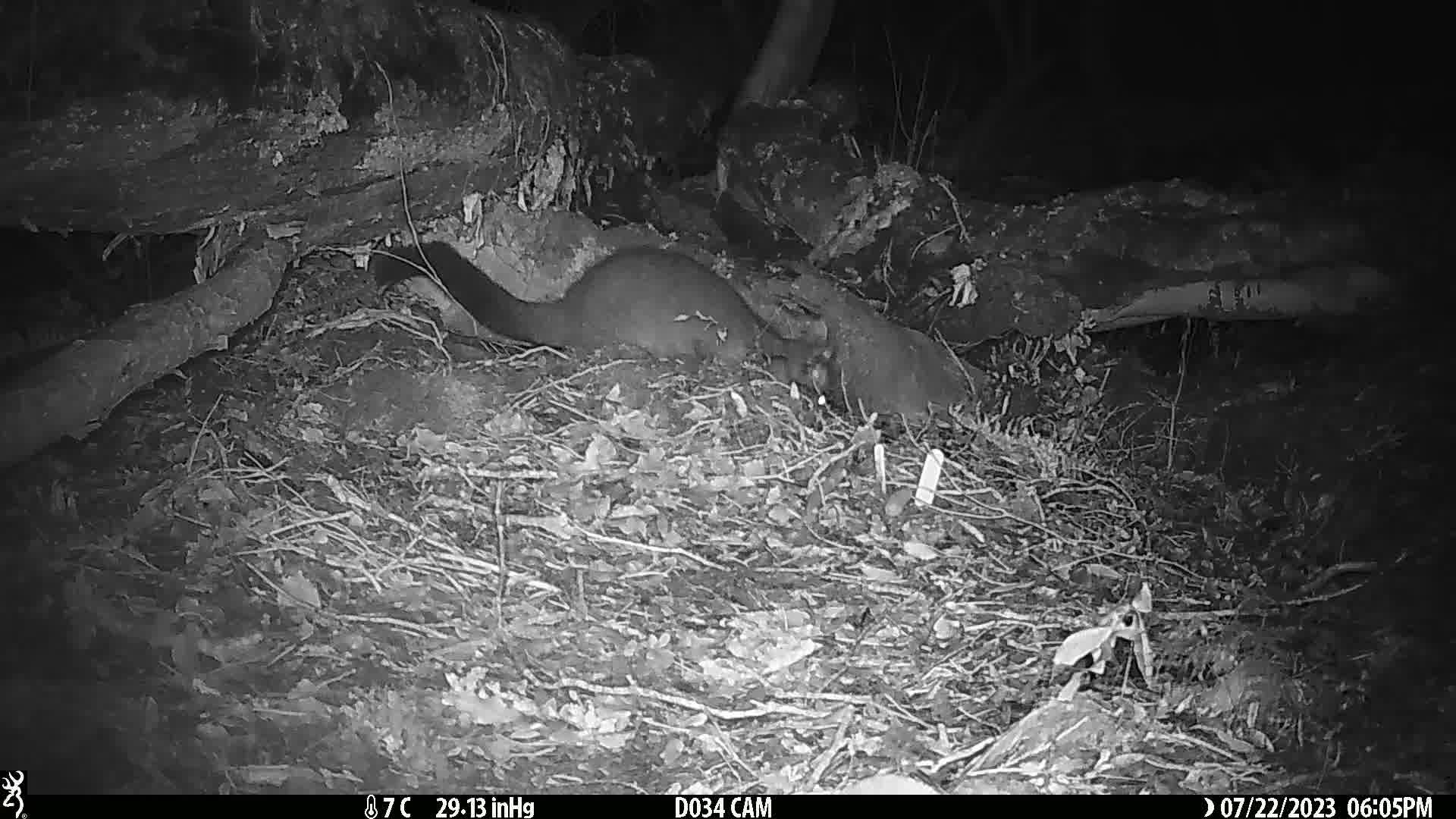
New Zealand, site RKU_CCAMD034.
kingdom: Animalia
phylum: Chordata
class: Mammalia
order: Diprotodontia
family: Phalangeridae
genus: Trichosurus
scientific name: Trichosurus vulpecula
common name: common brushtail possum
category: possum